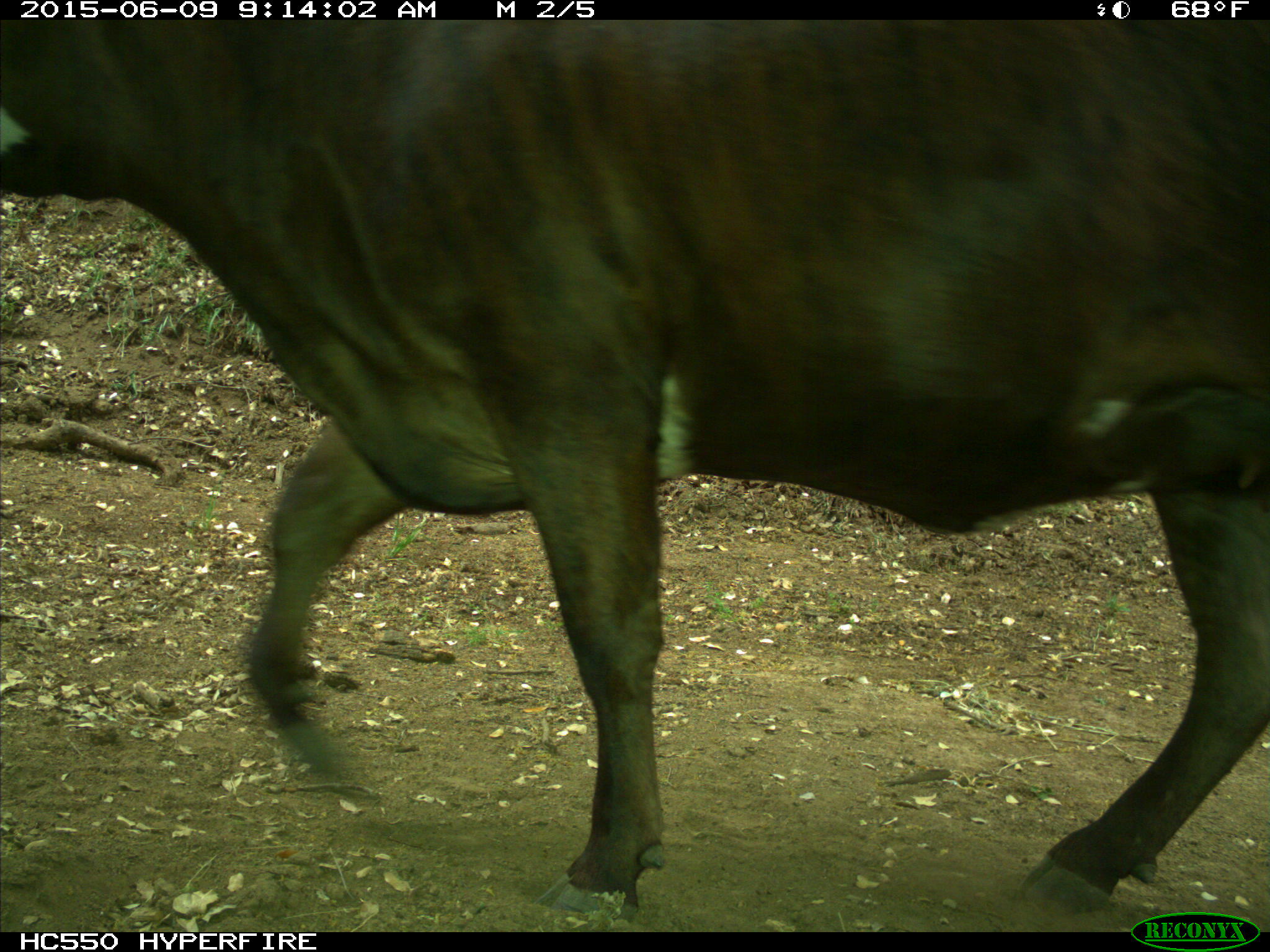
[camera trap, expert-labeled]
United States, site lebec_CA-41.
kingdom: Animalia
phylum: Chordata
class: Mammalia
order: Artiodactyla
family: Bovidae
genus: Bos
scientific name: Bos taurus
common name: domestic cow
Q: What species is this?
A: Bos taurus (domestic cow).